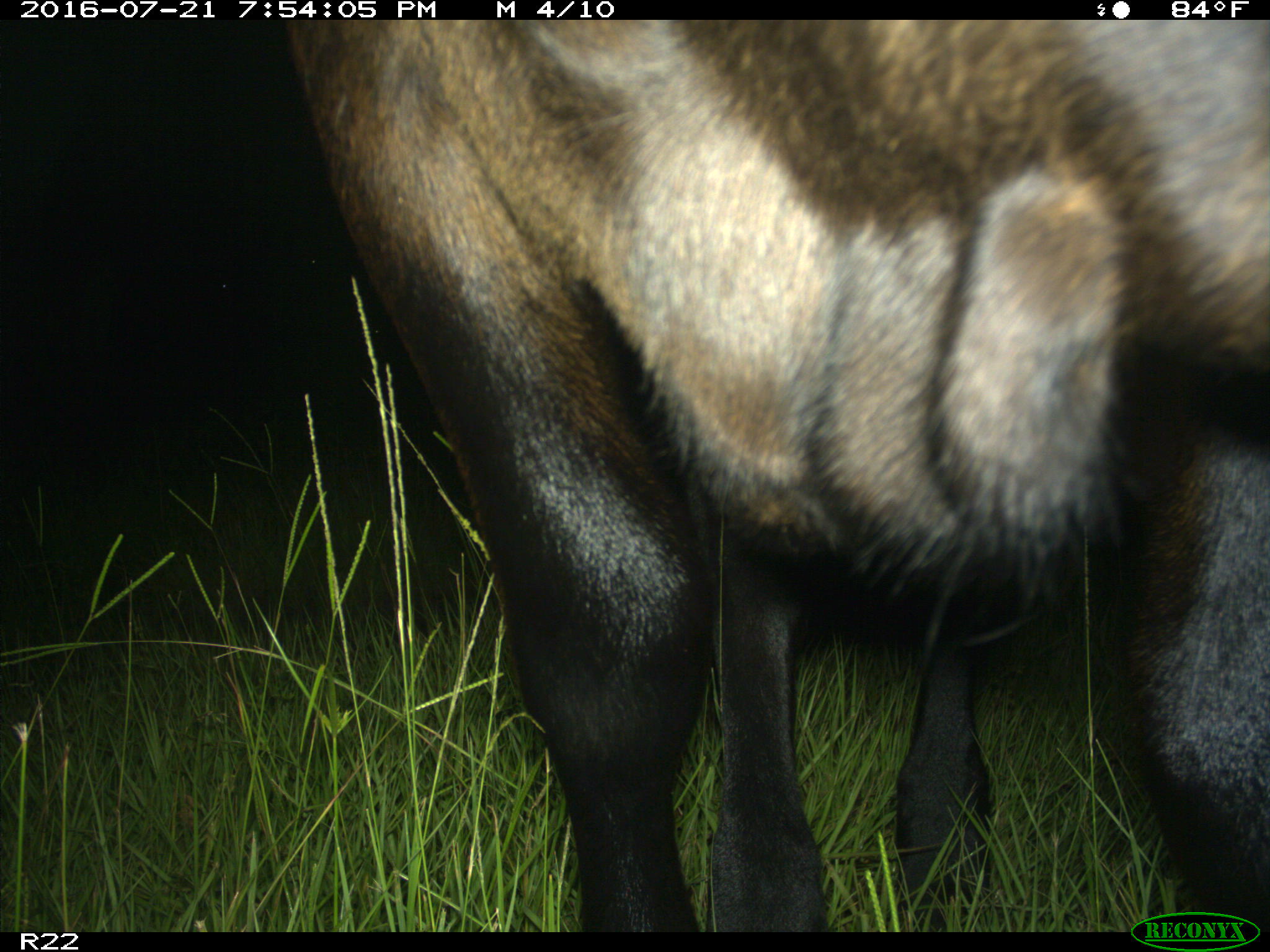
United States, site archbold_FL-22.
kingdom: Animalia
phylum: Chordata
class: Mammalia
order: Artiodactyla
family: Bovidae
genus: Bos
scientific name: Bos taurus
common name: domestic cow